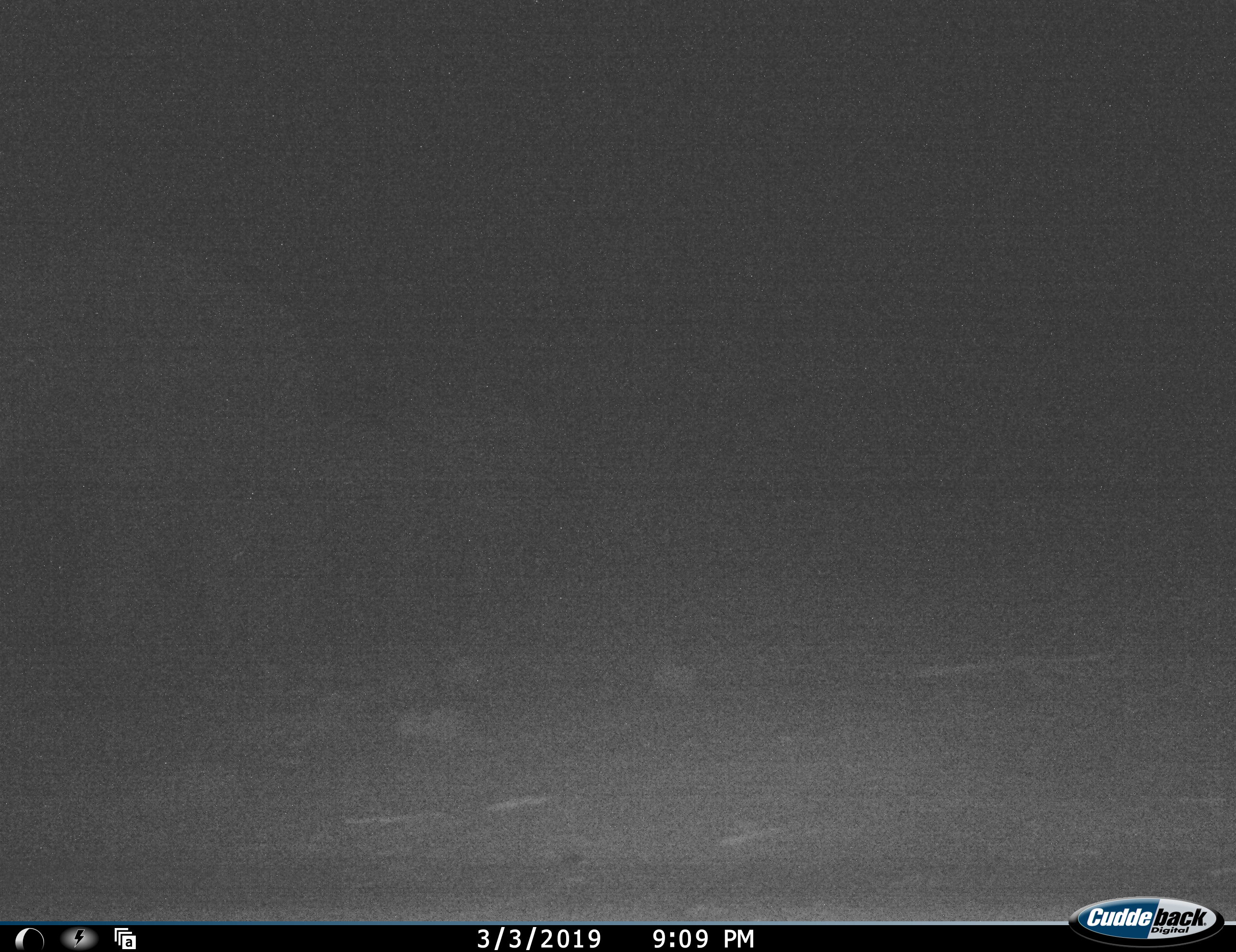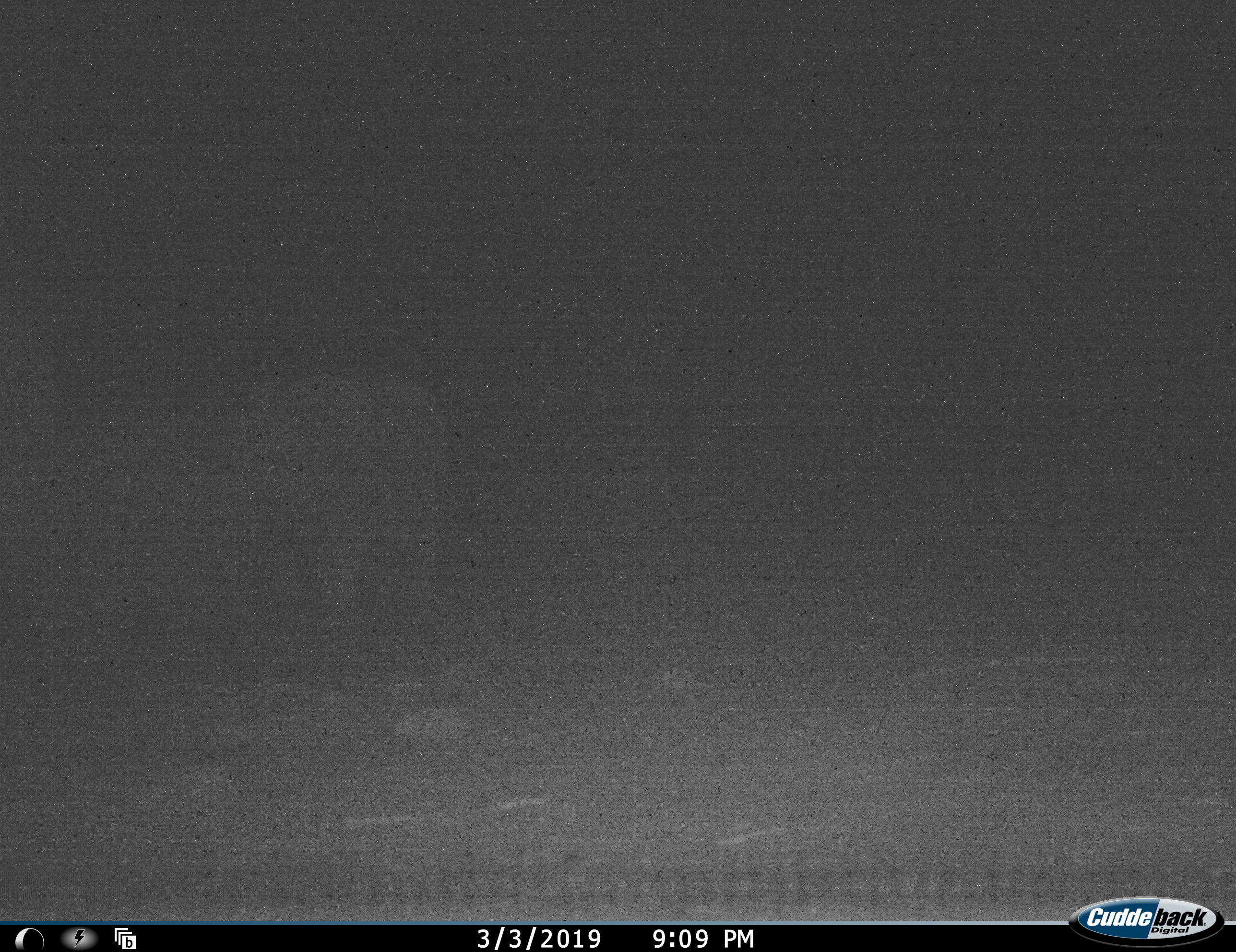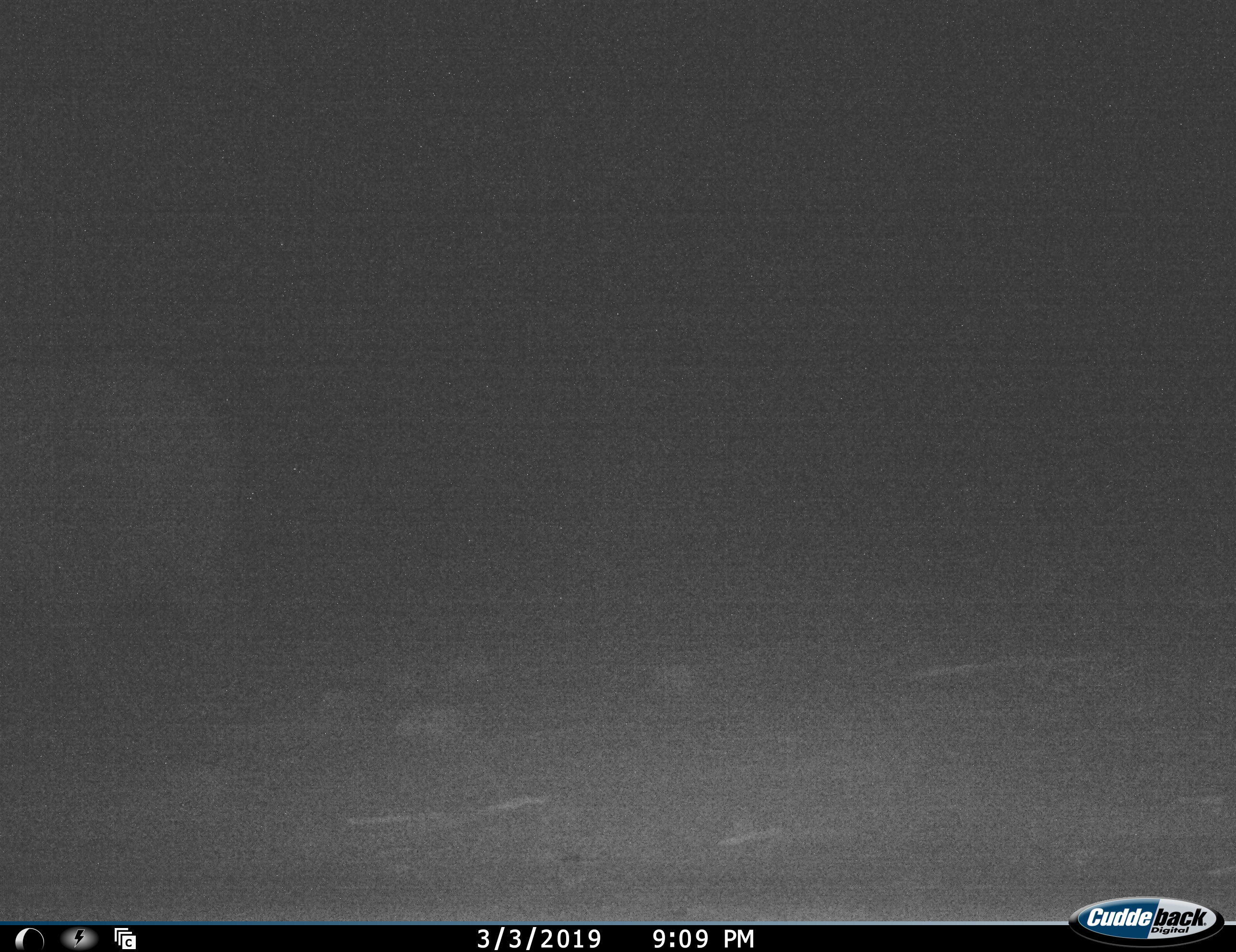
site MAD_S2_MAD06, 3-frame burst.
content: unidentified animal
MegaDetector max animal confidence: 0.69